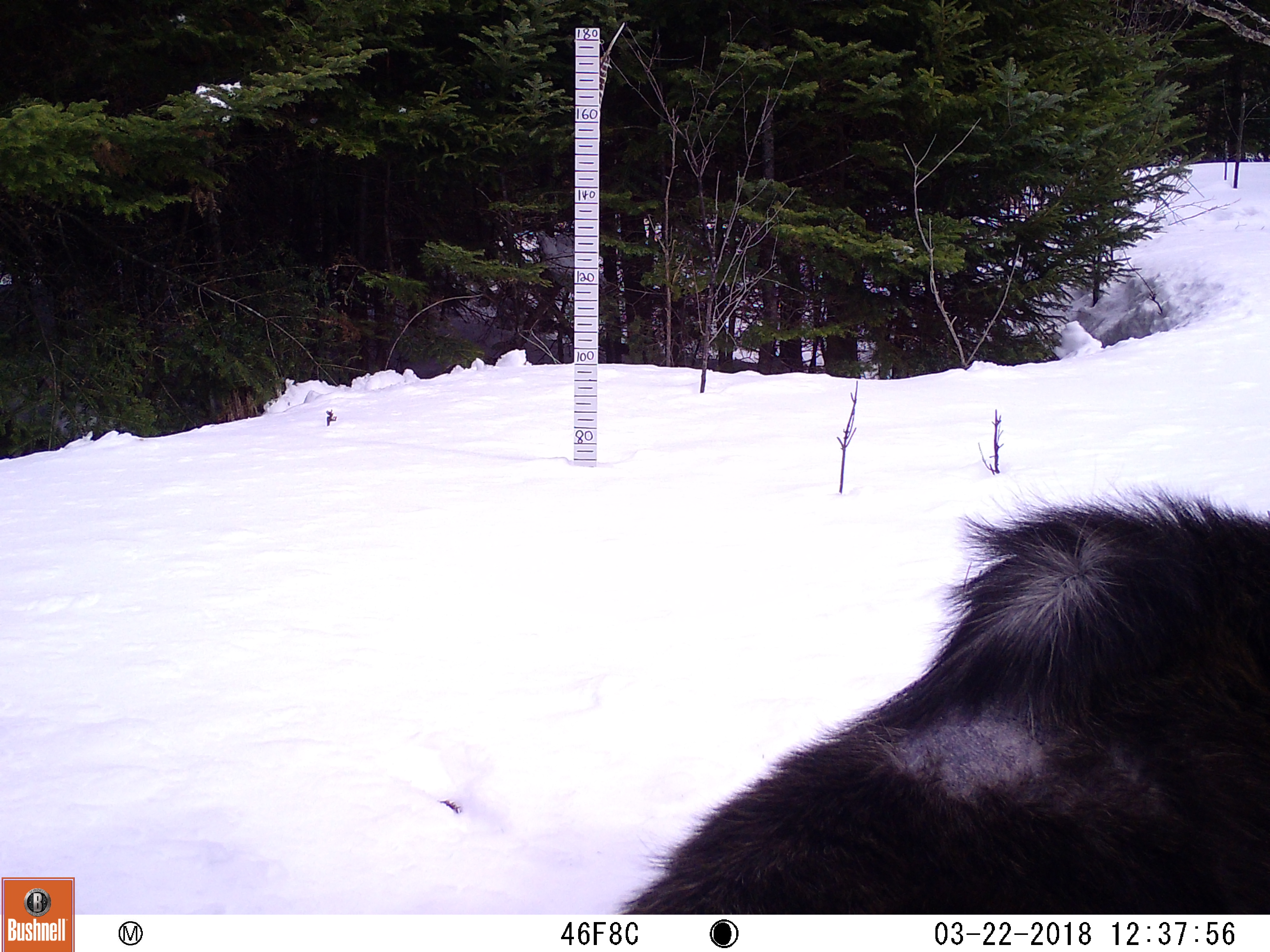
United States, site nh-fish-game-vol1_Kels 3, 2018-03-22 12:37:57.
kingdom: Animalia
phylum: Chordata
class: Mammalia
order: Artiodactyla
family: Cervidae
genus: Alces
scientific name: Alces alces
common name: moose